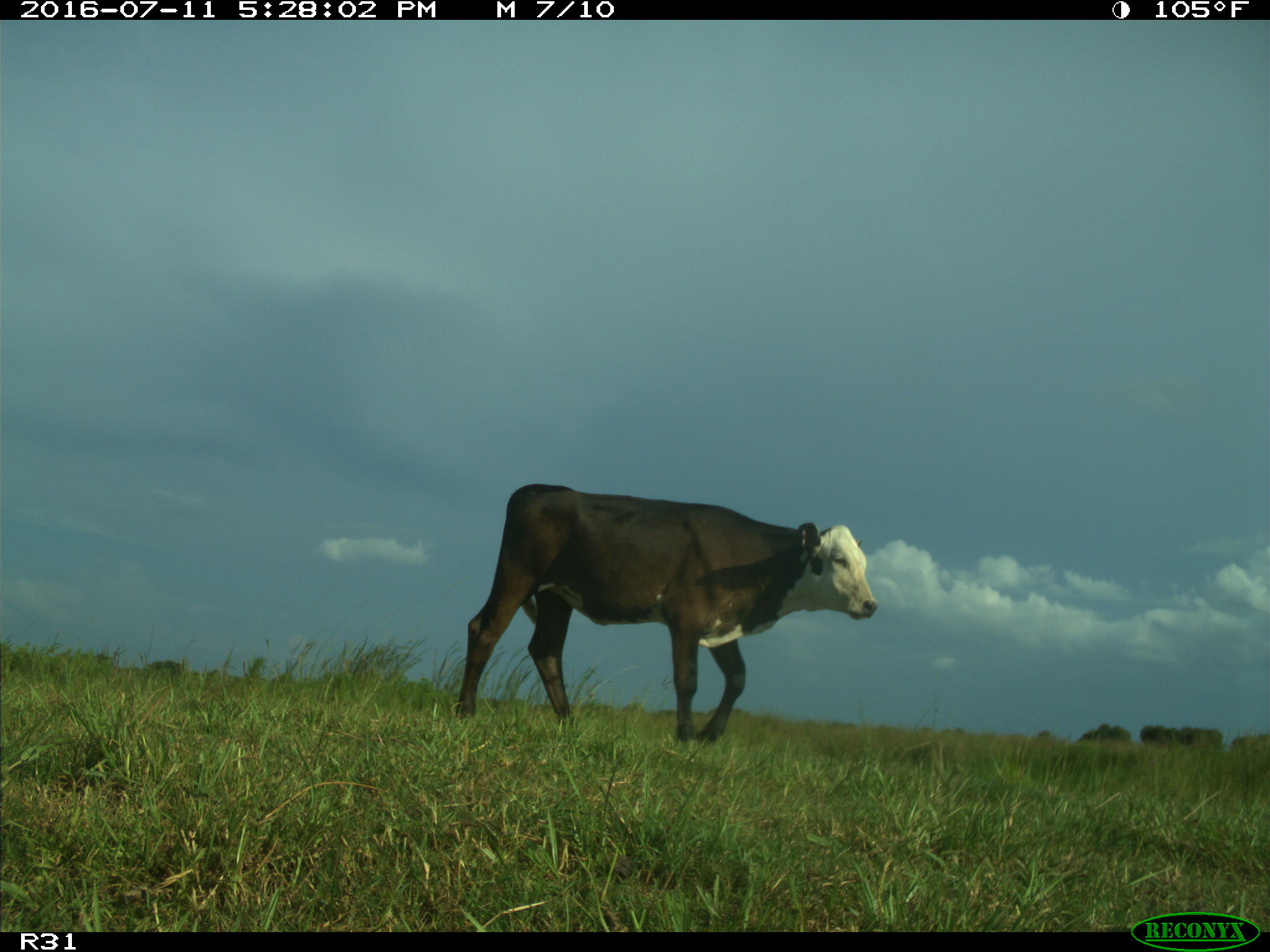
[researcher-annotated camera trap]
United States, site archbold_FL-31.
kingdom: Animalia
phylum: Chordata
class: Mammalia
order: Artiodactyla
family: Bovidae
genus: Bos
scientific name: Bos taurus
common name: domestic cow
Bos taurus (domestic cow).